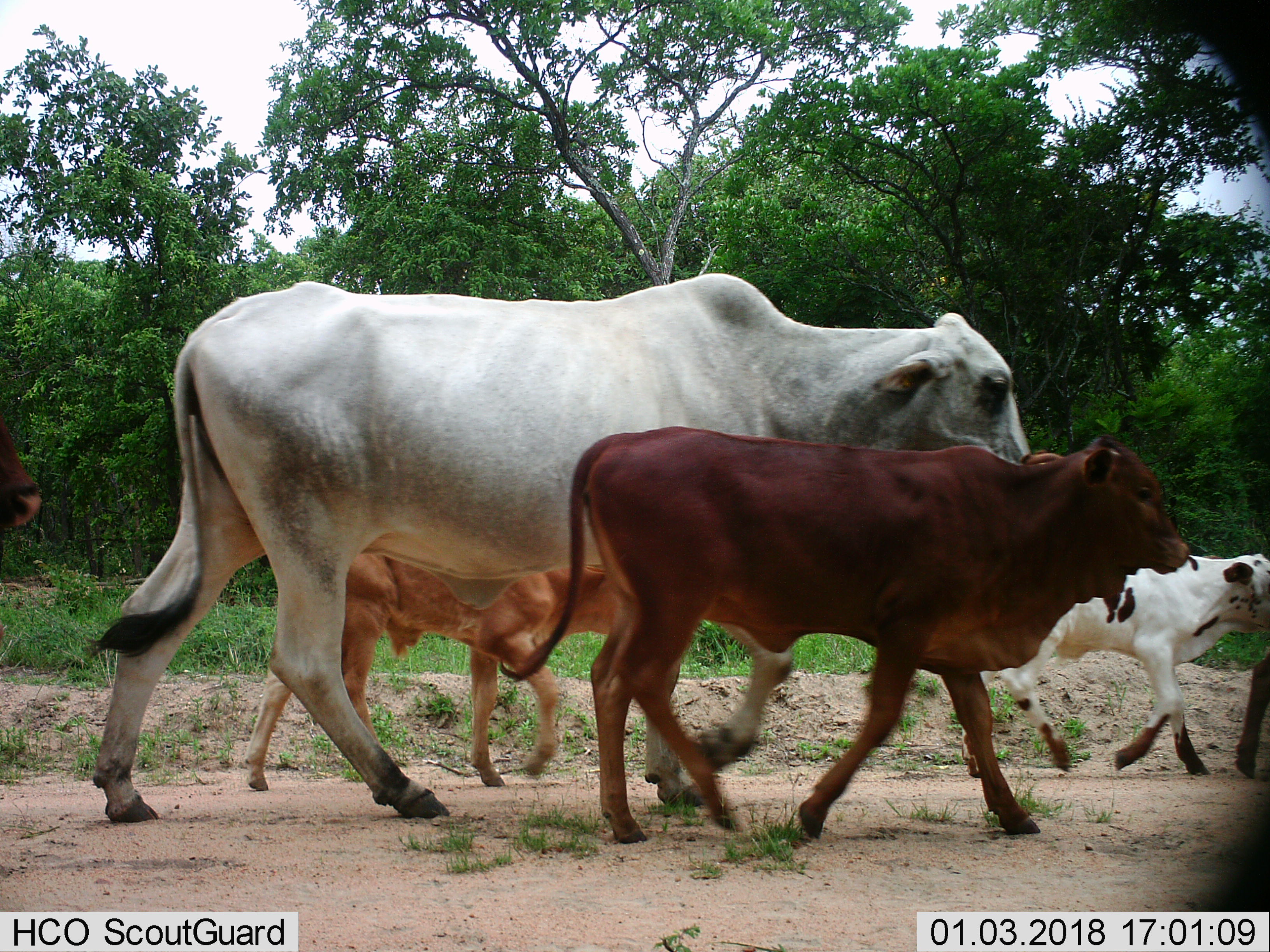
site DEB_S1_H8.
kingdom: Animalia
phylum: Chordata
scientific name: Vertebrata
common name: domestic animal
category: domesticanimal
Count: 6.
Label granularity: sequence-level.